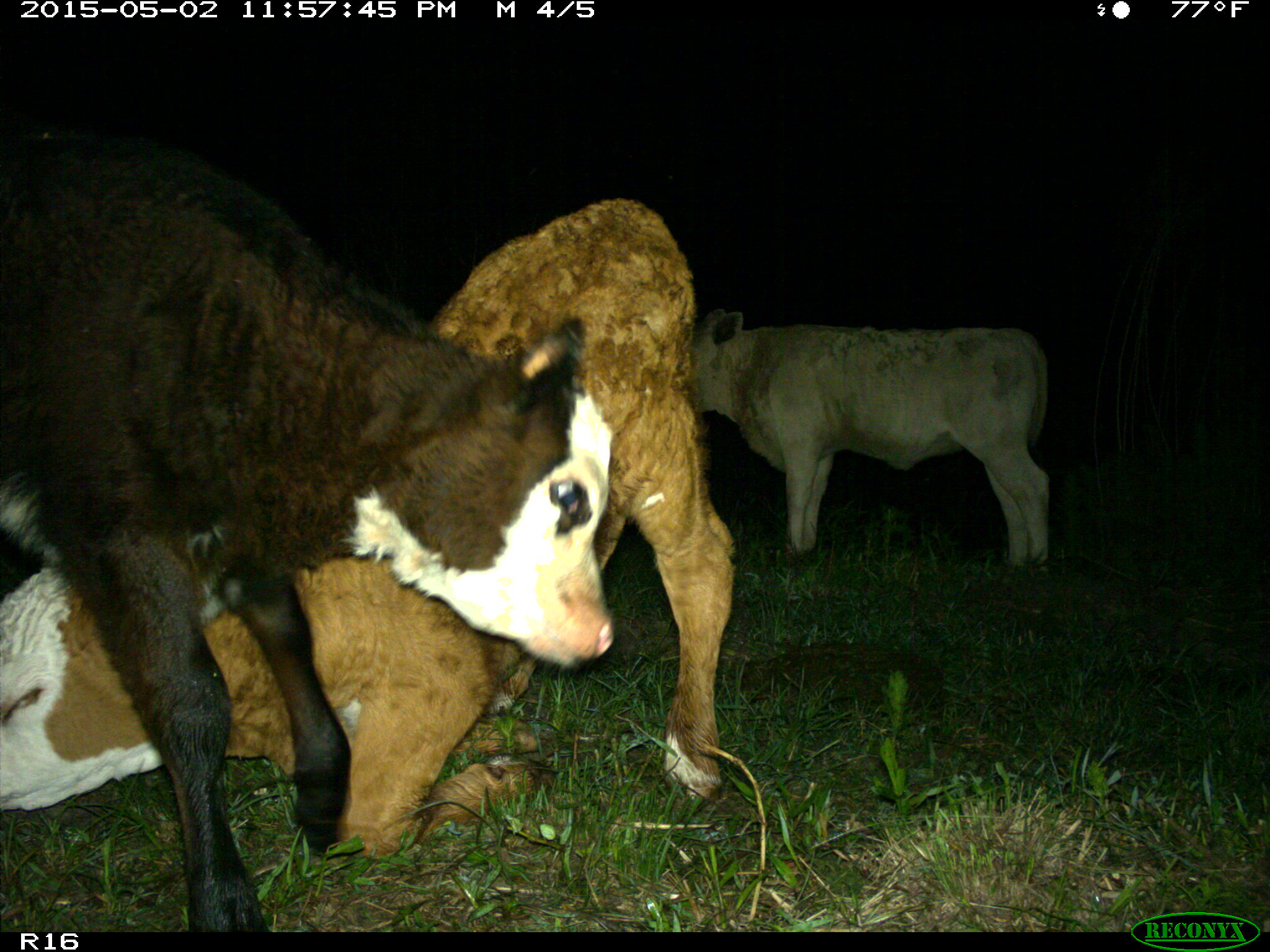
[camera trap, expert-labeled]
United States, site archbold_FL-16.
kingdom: Animalia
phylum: Chordata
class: Mammalia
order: Artiodactyla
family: Bovidae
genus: Bos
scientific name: Bos taurus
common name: domestic cow